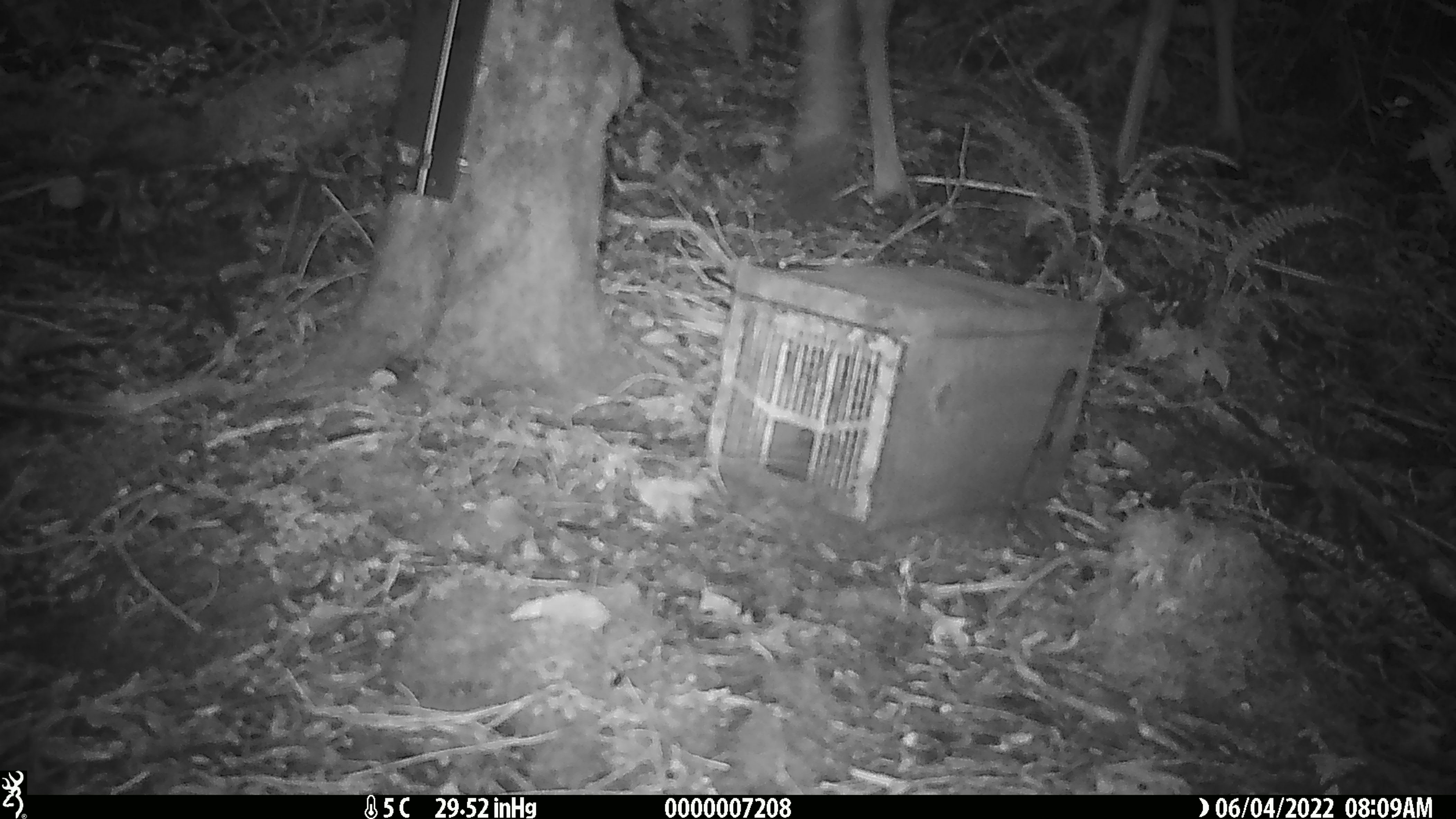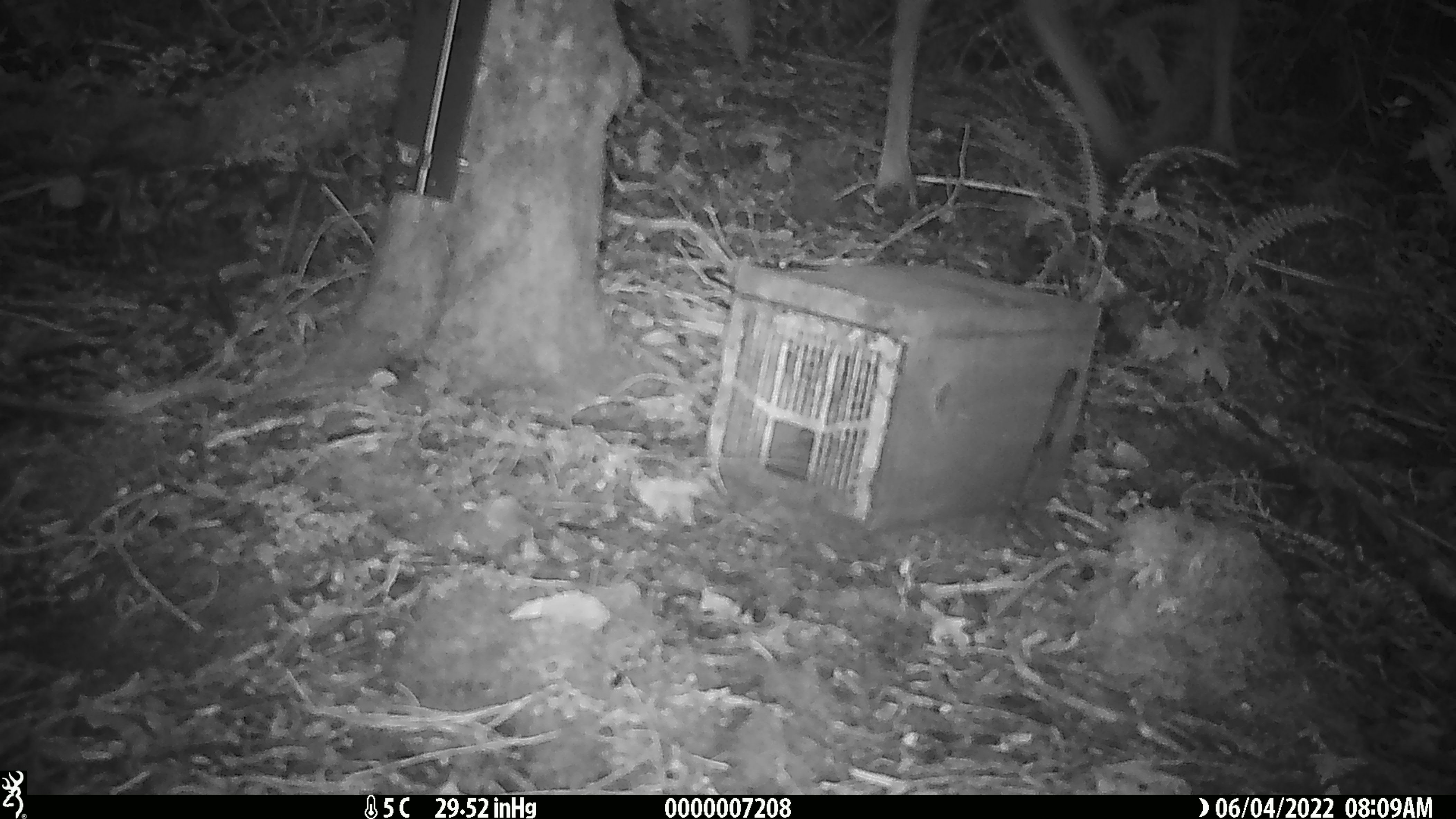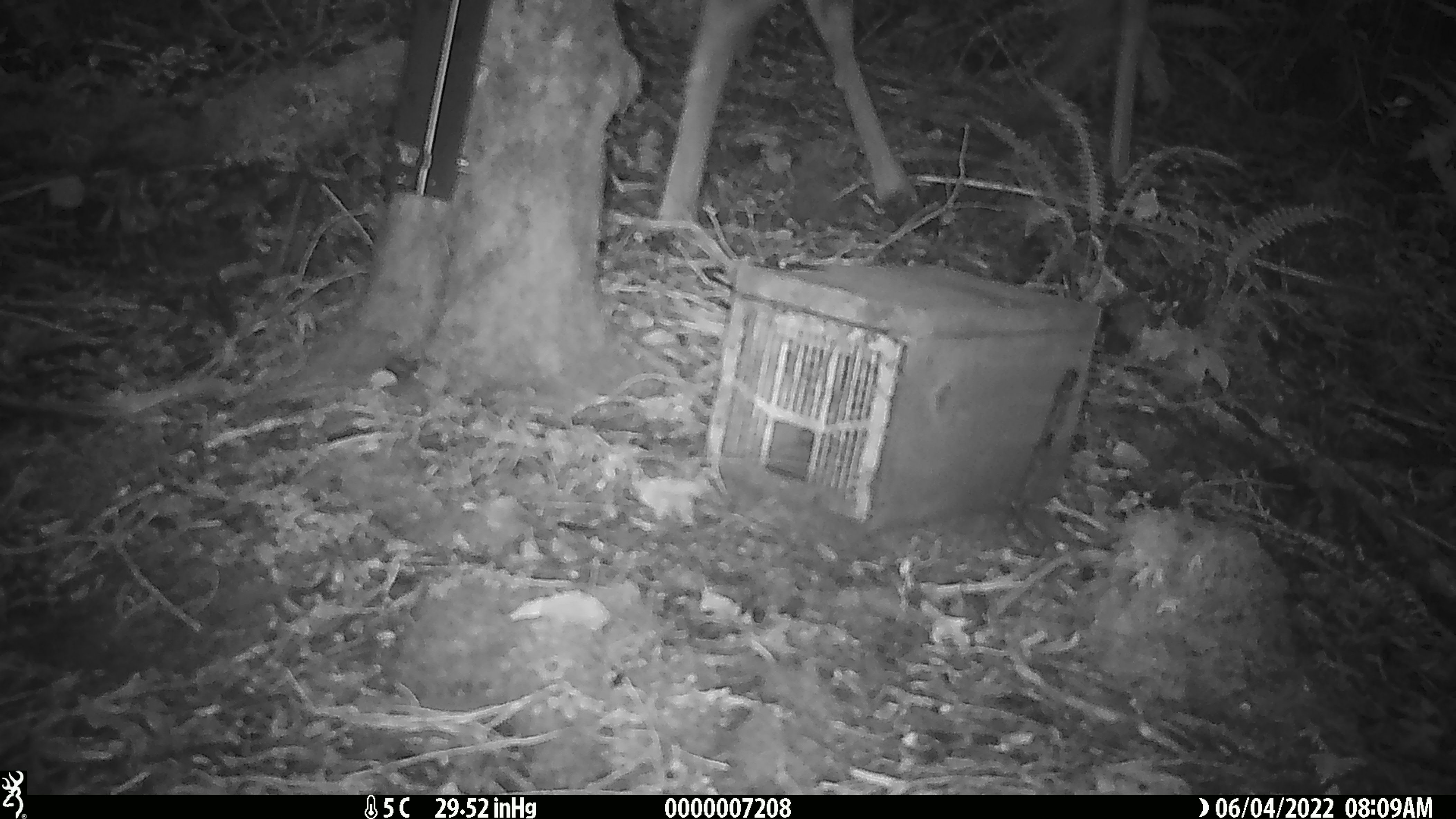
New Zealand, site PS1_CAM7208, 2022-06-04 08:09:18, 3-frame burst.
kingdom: Animalia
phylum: Chordata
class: Mammalia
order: Artiodactyla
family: Cervidae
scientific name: Cervidae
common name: deer